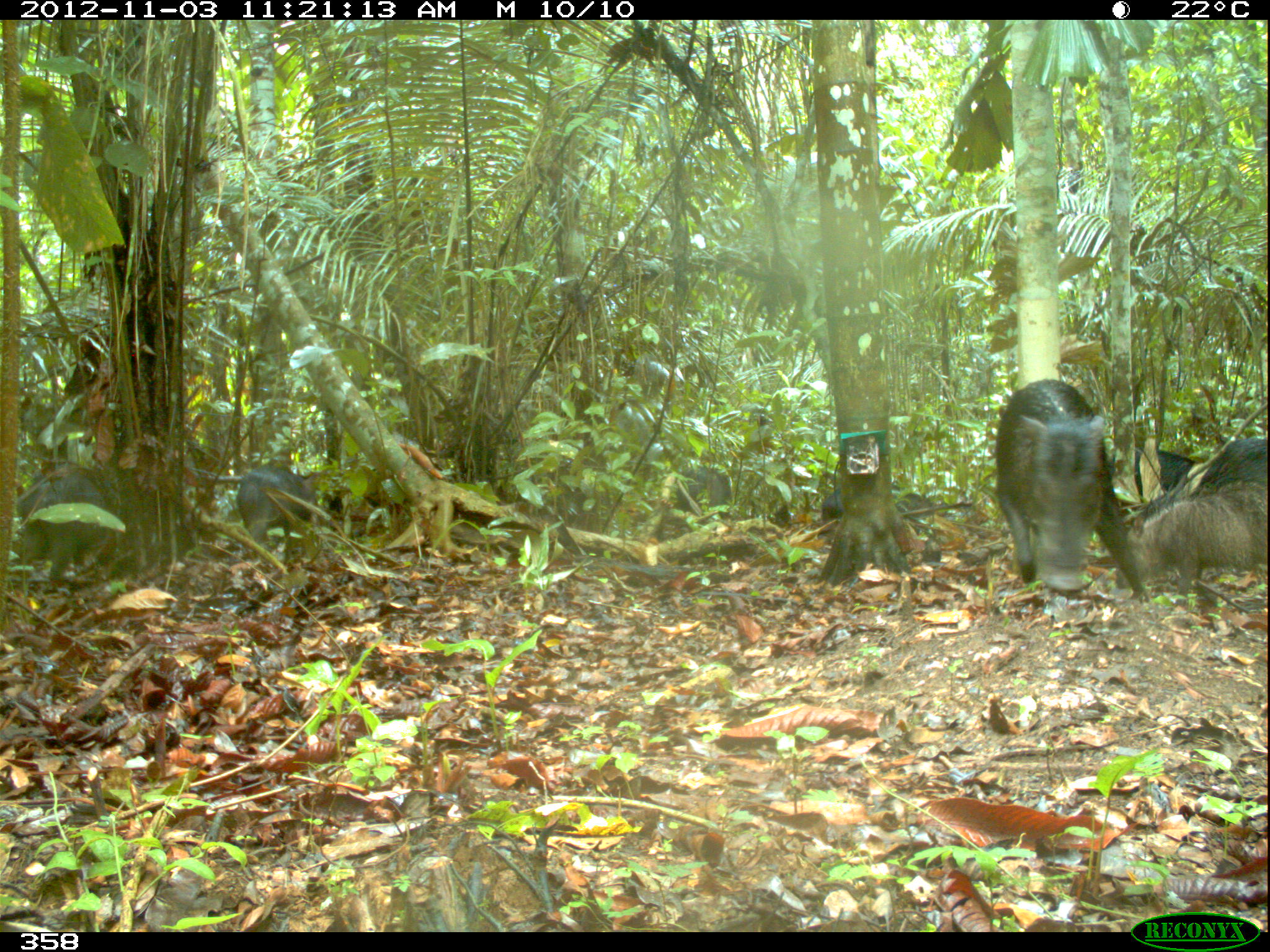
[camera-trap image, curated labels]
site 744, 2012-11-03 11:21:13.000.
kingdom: Animalia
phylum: Chordata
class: Mammalia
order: Artiodactyla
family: Tayassuidae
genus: Tayassu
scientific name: Tayassu pecari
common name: white-lipped peccary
Tayassu pecari (white-lipped peccary).